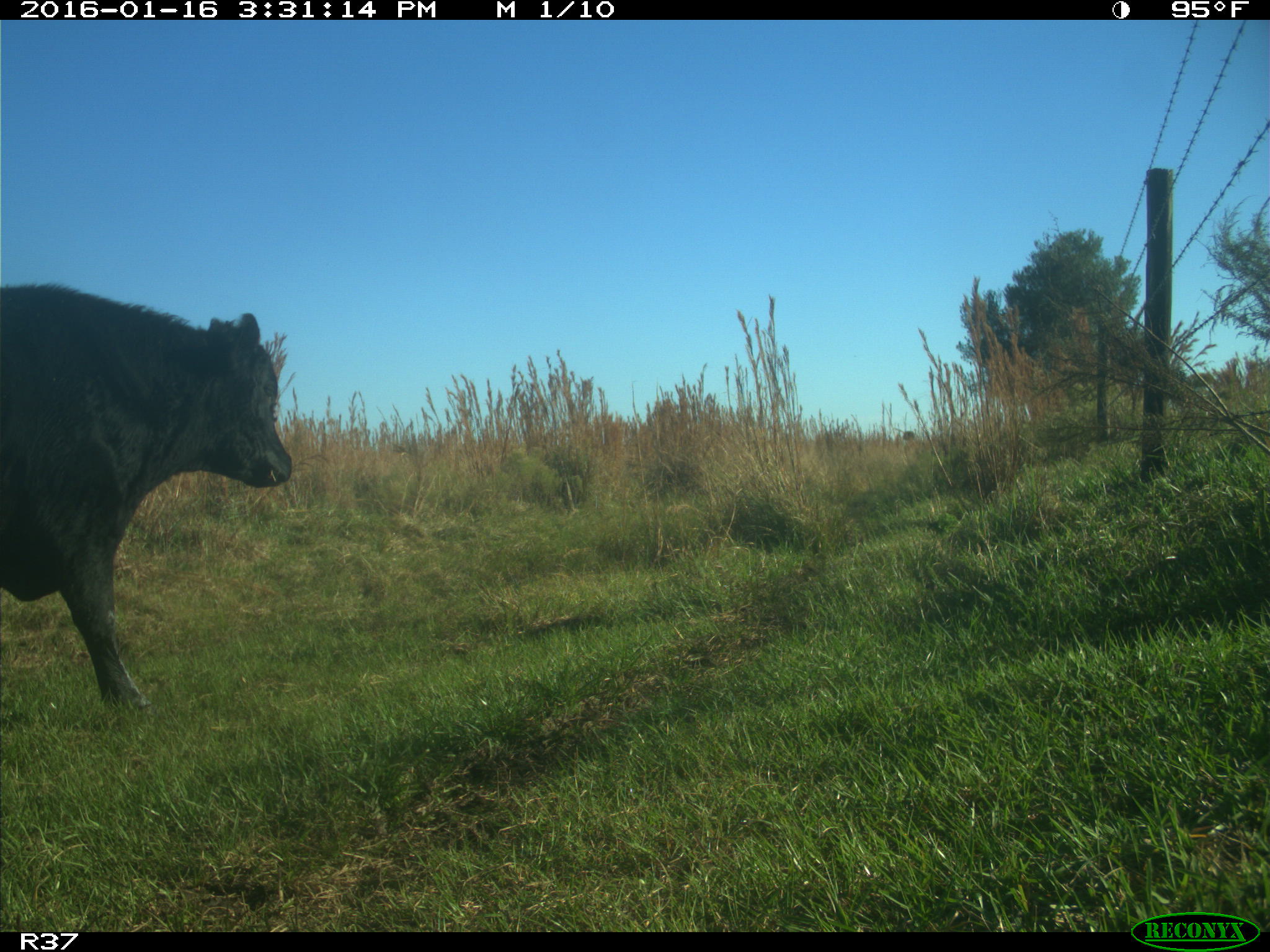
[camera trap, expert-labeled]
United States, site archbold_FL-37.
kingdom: Animalia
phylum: Chordata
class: Mammalia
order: Artiodactyla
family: Bovidae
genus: Bos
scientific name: Bos taurus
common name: domestic cow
Bos taurus (domestic cow).